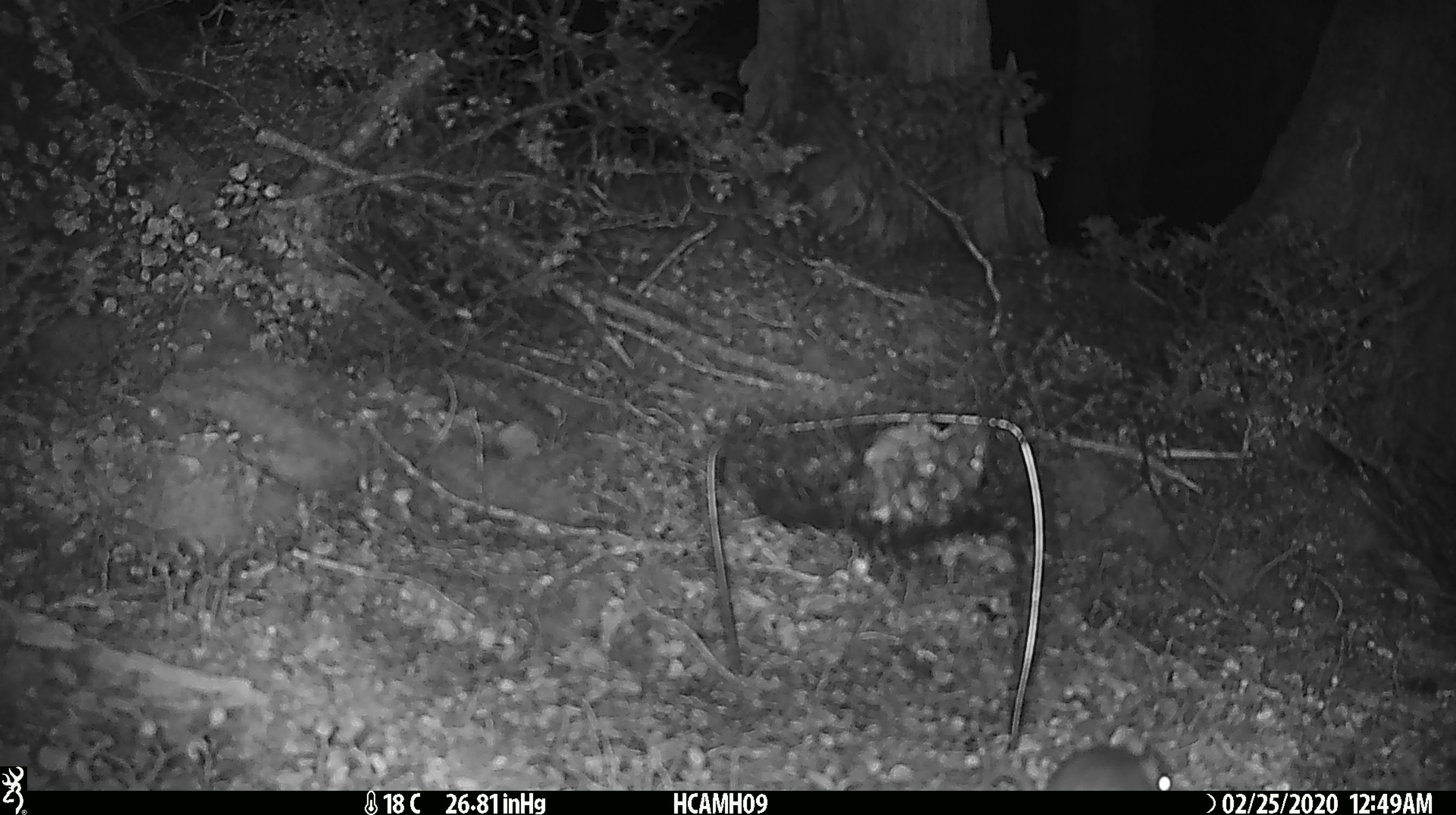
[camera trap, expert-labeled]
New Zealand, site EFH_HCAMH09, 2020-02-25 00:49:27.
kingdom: Animalia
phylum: Chordata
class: Mammalia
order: Rodentia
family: Muridae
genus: Mus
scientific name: Mus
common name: mouse